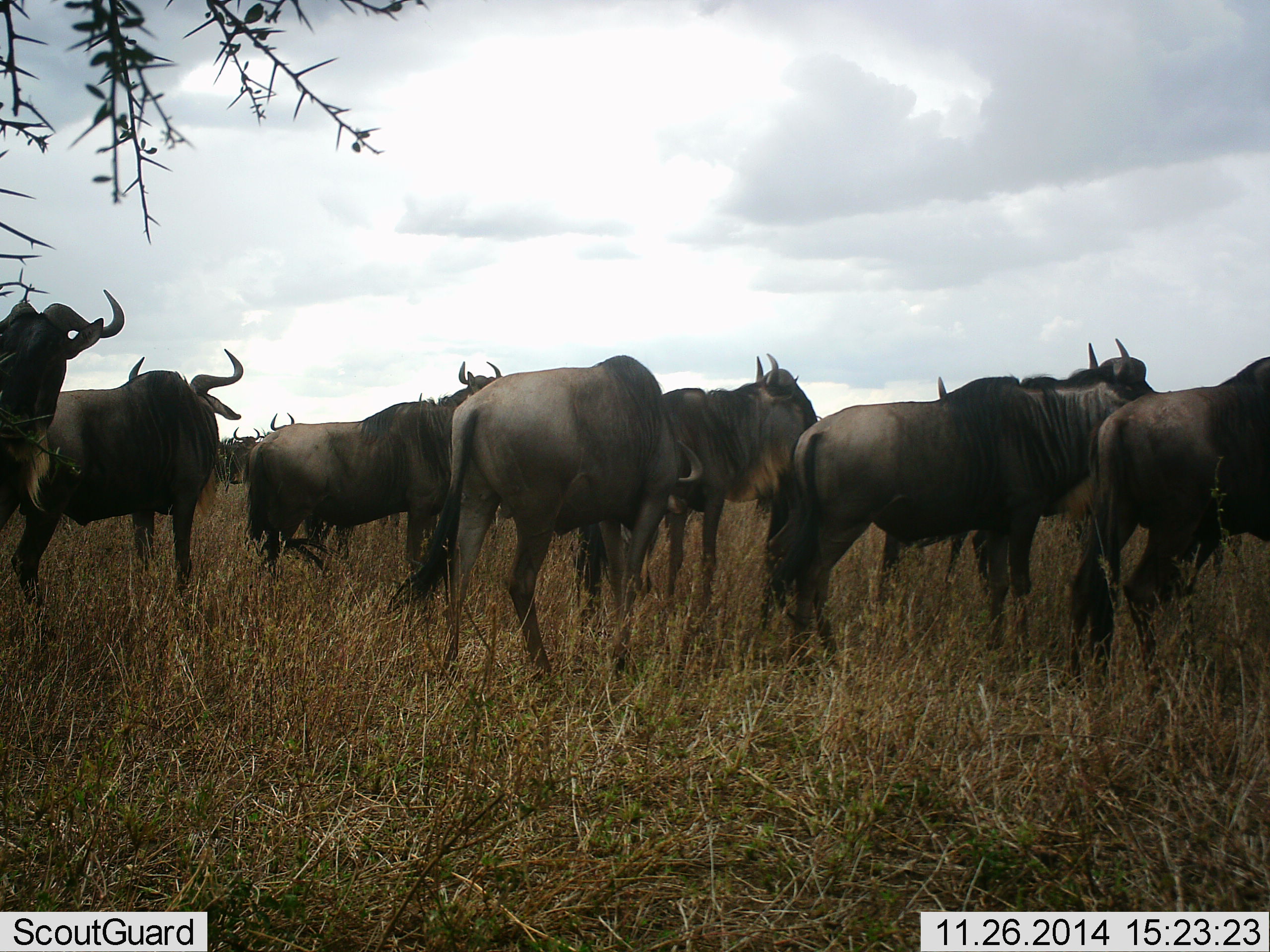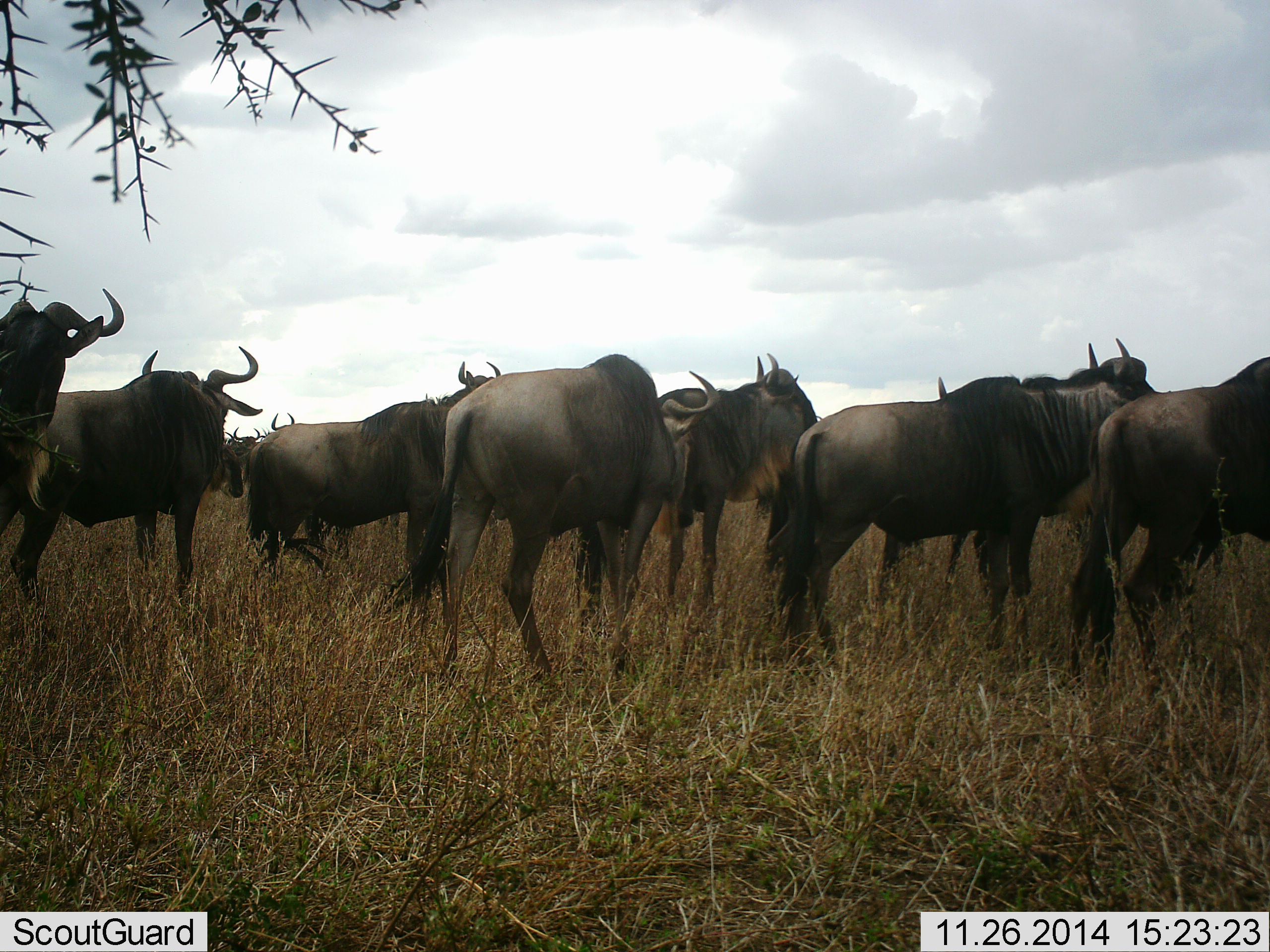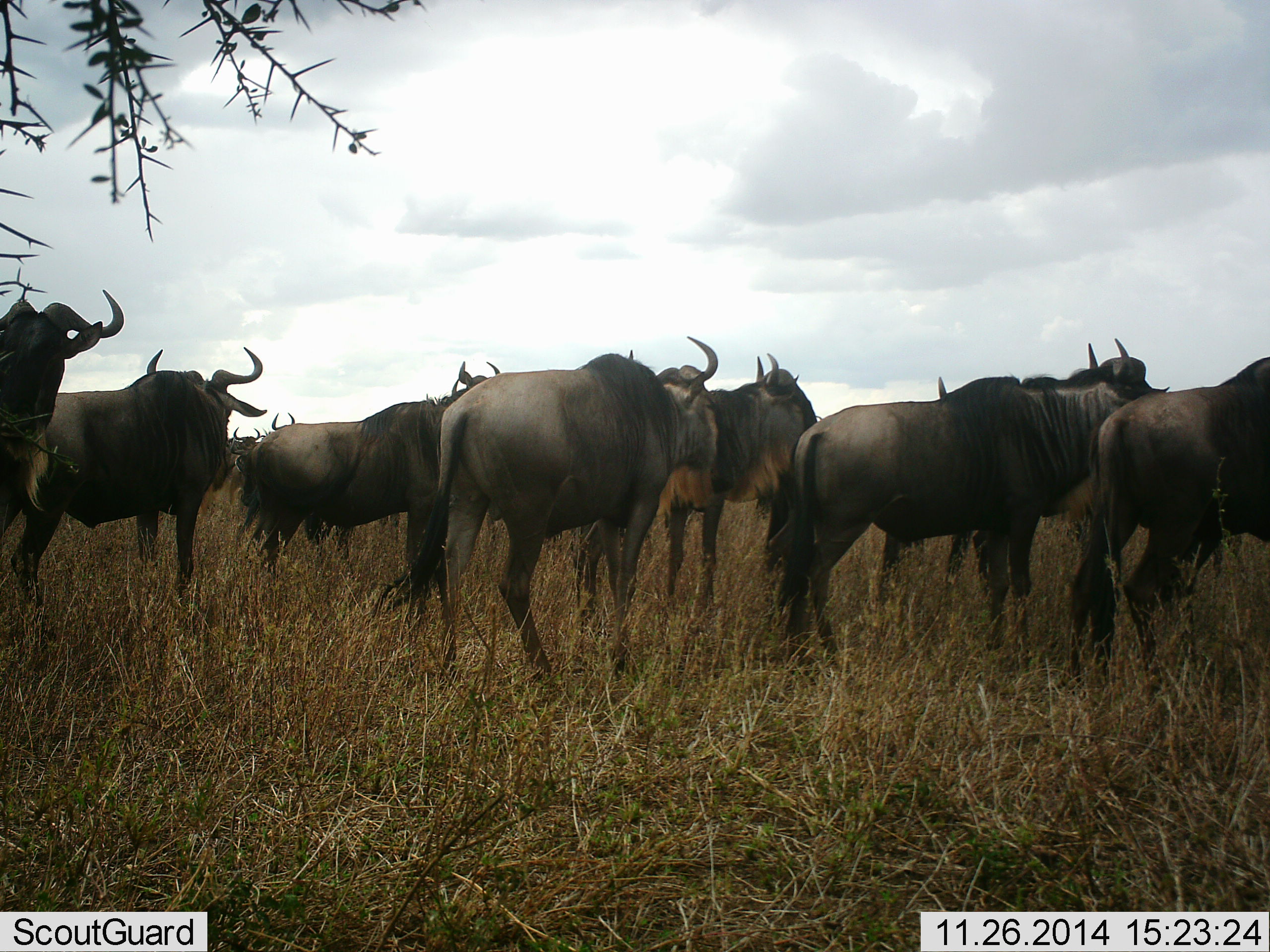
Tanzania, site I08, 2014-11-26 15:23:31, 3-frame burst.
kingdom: Animalia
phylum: Chordata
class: Mammalia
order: Artiodactyla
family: Bovidae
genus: Connochaetes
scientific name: Connochaetes taurinus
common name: blue wildebeest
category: wildebeest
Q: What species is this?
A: Wildebeest (blue wildebeest) (Connochaetes taurinus).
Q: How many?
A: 11-50.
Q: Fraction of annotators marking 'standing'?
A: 100%.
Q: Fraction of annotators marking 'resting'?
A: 0%.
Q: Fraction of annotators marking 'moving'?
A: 10%.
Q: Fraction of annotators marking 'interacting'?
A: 0%.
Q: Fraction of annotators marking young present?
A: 0%.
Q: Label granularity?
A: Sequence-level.